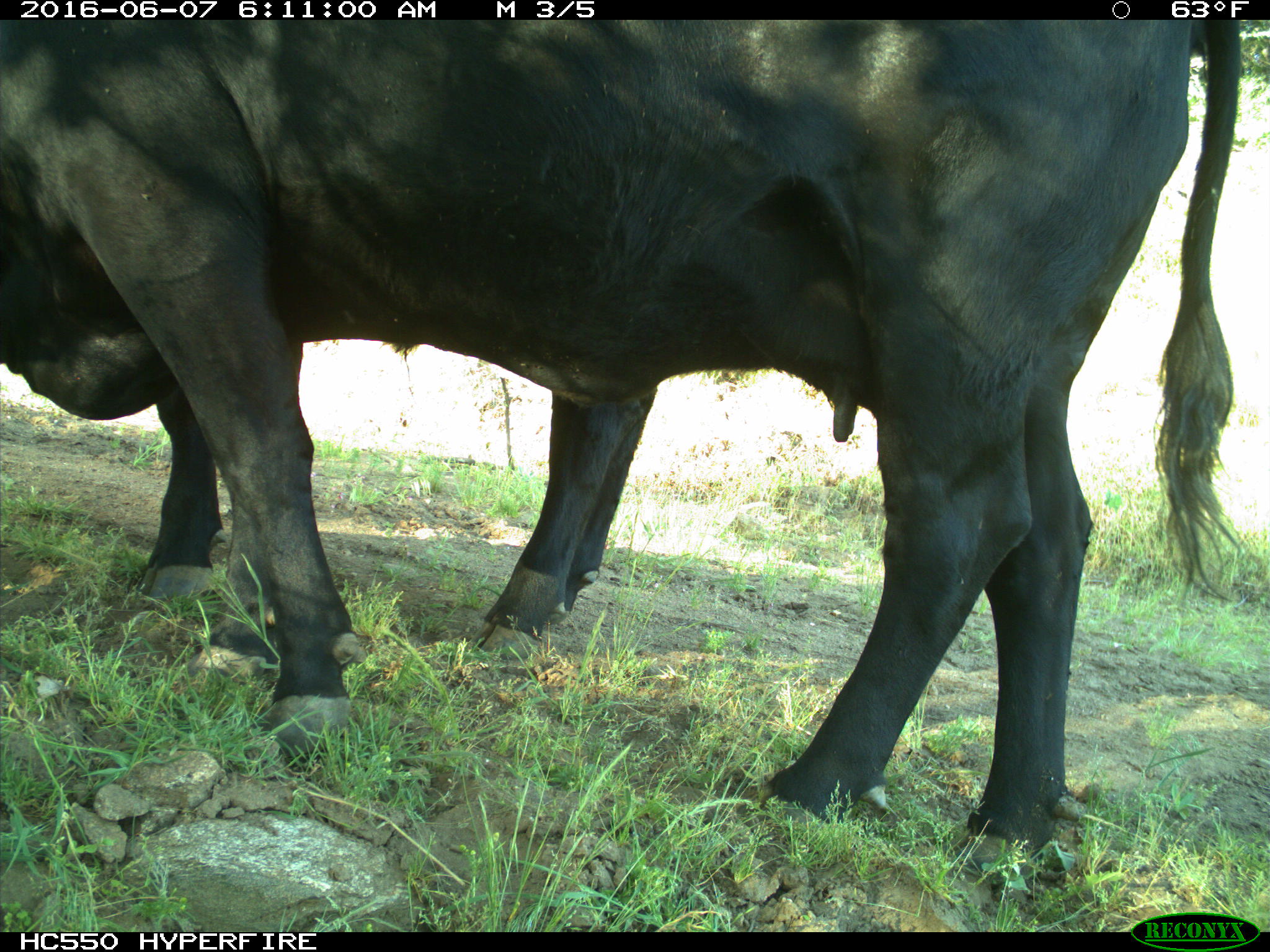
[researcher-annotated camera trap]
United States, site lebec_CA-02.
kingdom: Animalia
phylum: Chordata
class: Mammalia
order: Artiodactyla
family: Bovidae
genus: Bos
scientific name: Bos taurus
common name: domestic cow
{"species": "Bos taurus (domestic cow)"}